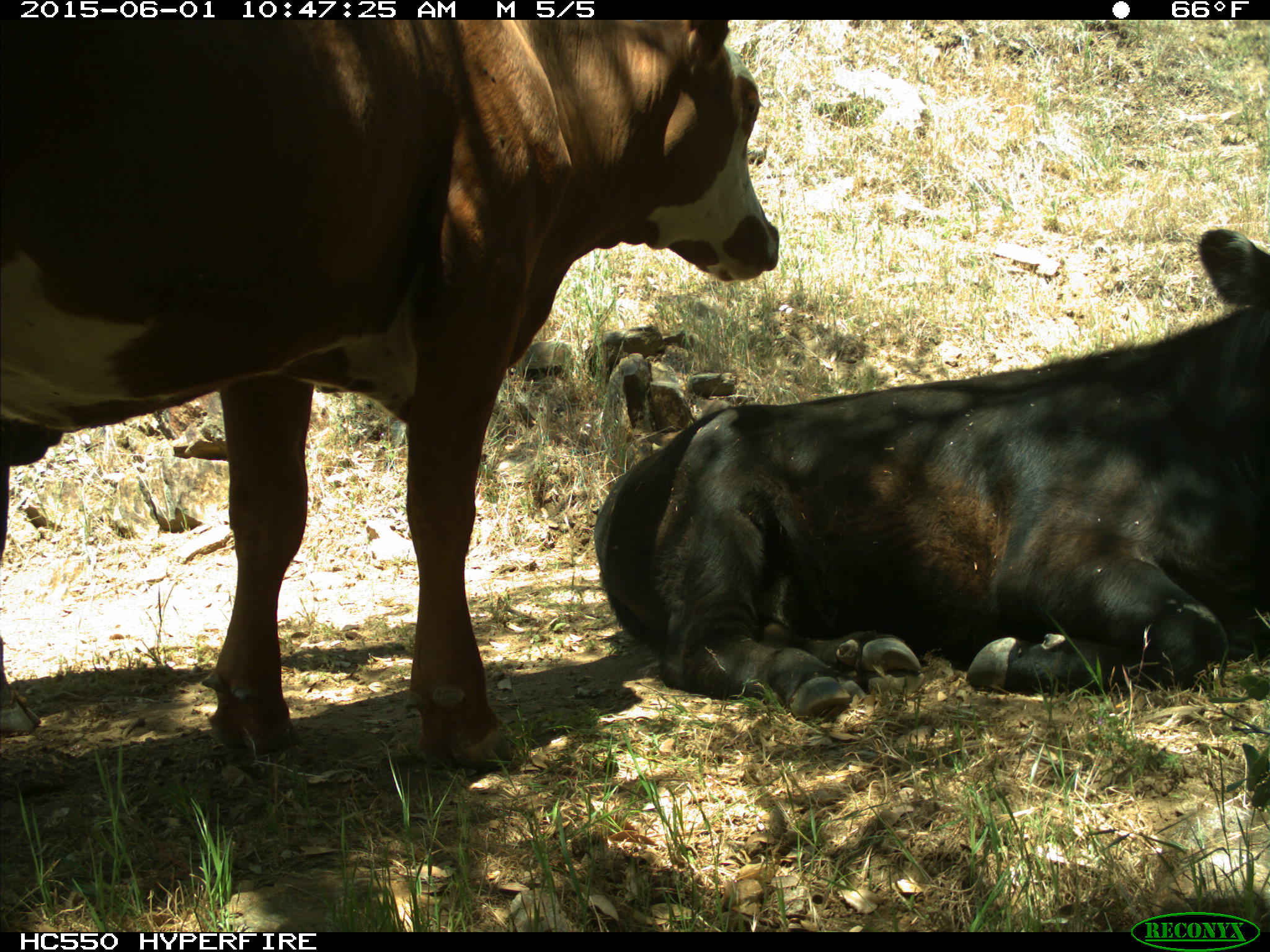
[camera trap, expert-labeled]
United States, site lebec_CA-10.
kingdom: Animalia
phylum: Chordata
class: Mammalia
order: Artiodactyla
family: Bovidae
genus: Bos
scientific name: Bos taurus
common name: domestic cow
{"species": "Bos taurus (domestic cow)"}